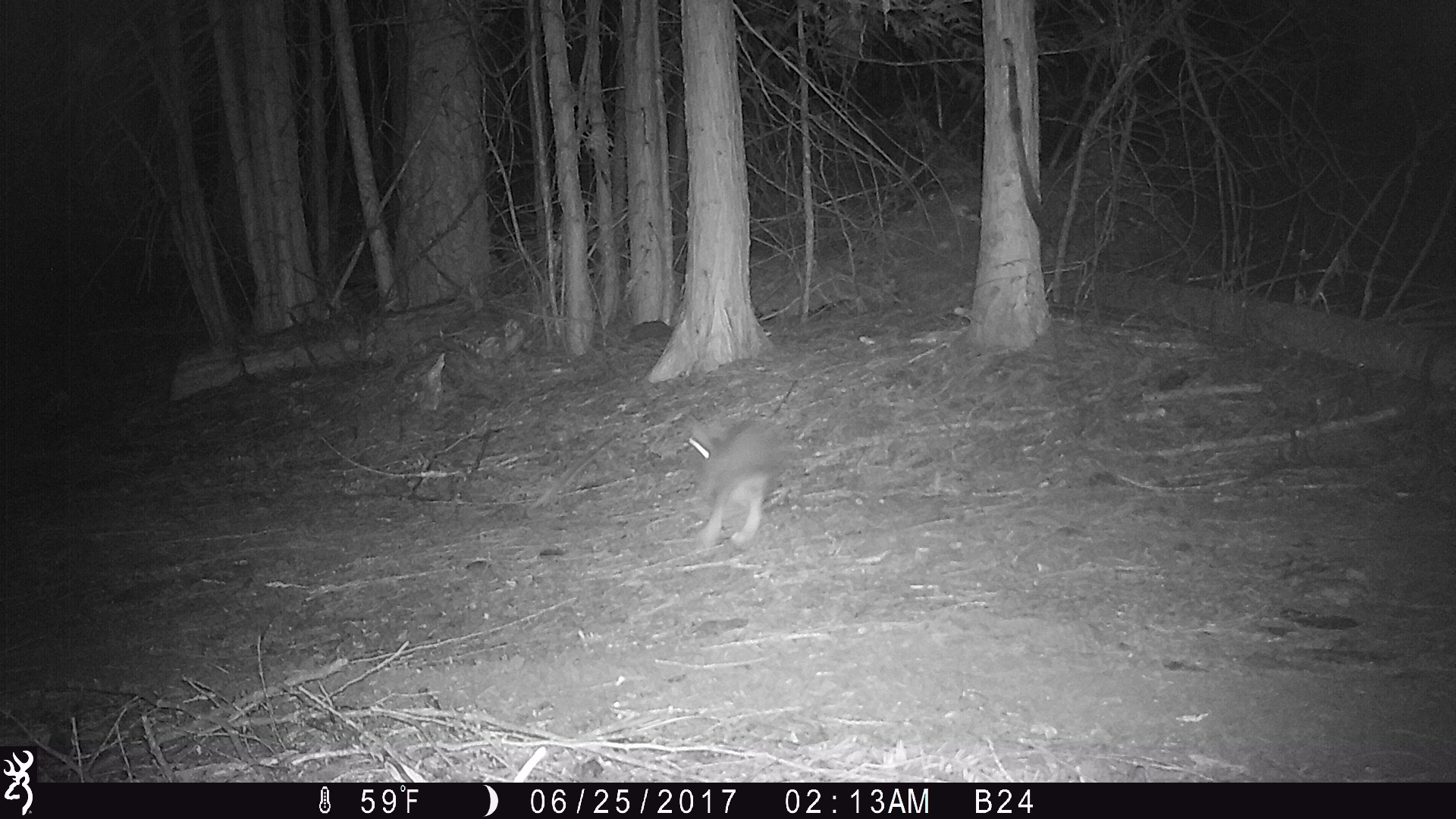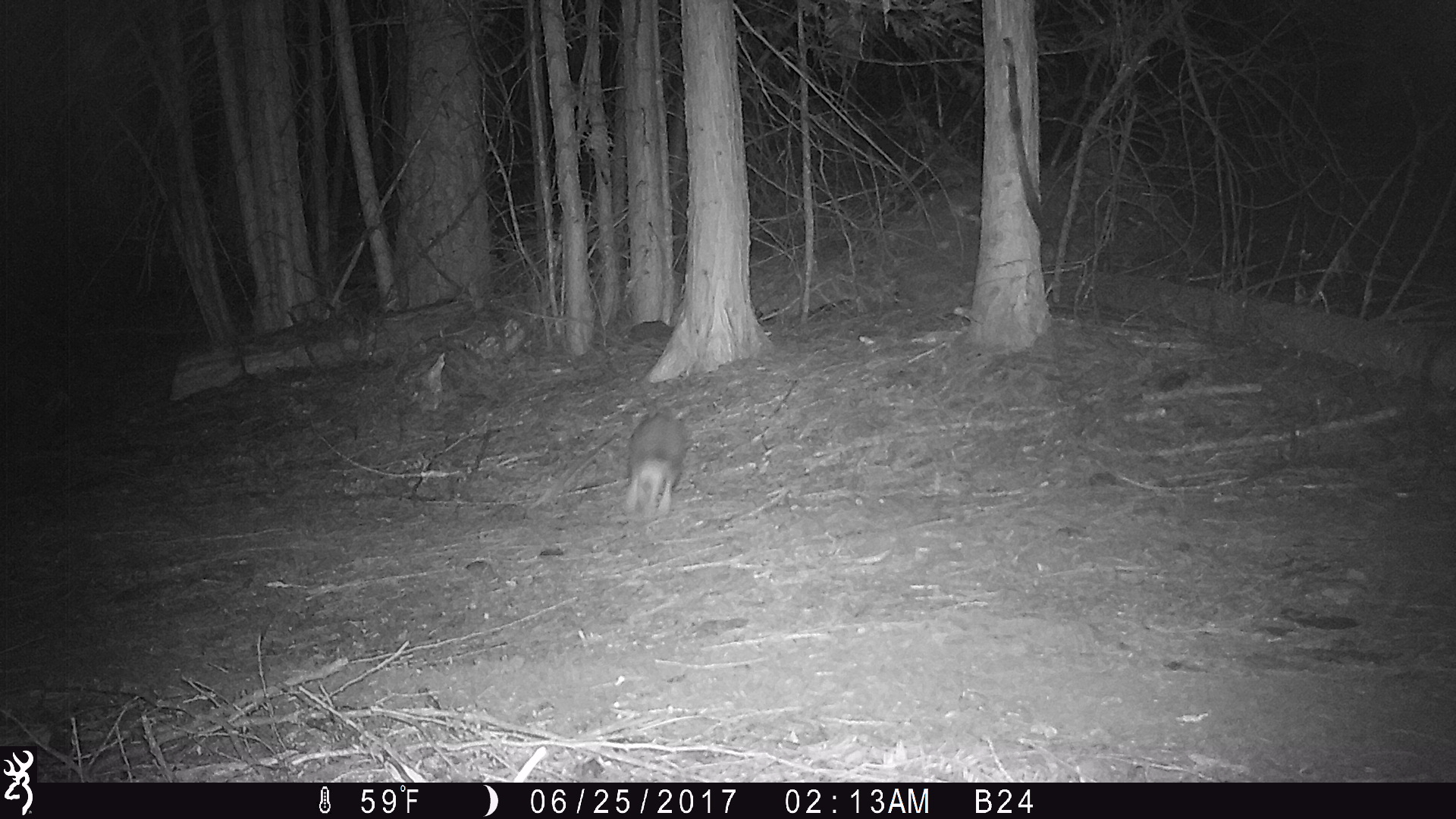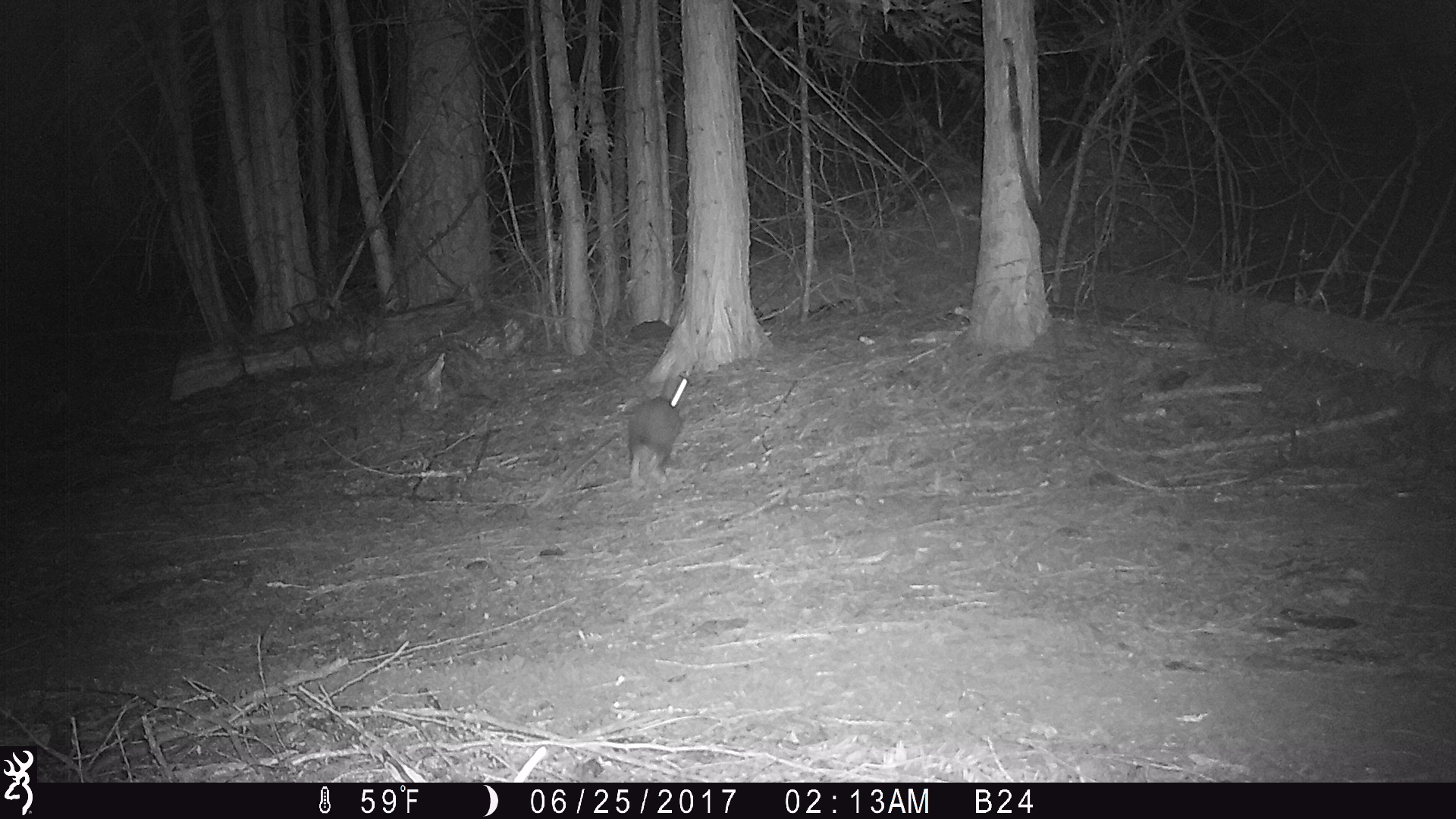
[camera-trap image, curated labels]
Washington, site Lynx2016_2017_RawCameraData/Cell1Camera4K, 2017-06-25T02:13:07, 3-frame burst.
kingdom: Animalia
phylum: Chordata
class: Mammalia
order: Lagomorpha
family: Leporidae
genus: Lepus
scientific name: Lepus americanus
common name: snowshoe hare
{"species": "Lepus americanus (snowshoe hare)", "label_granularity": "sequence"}